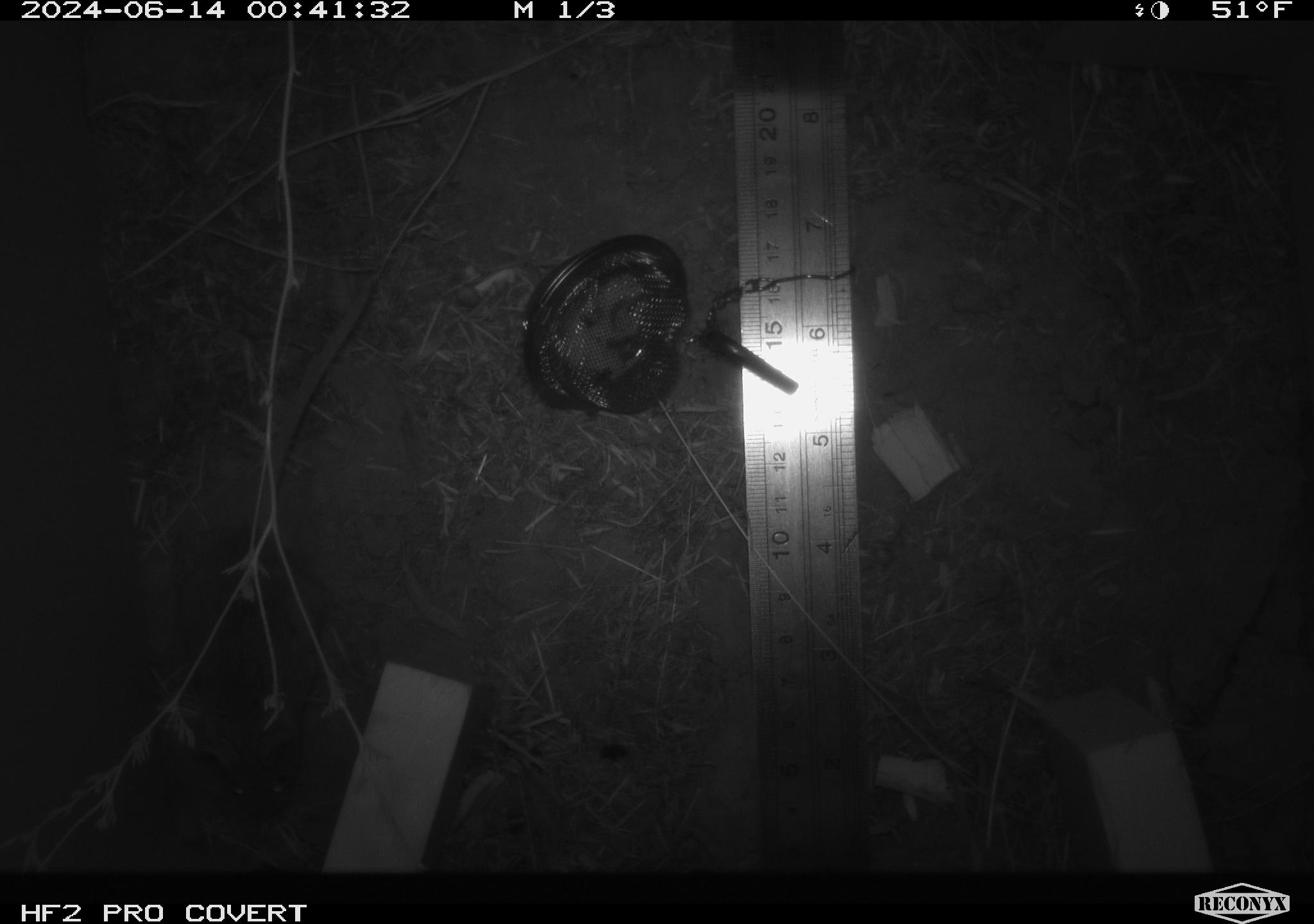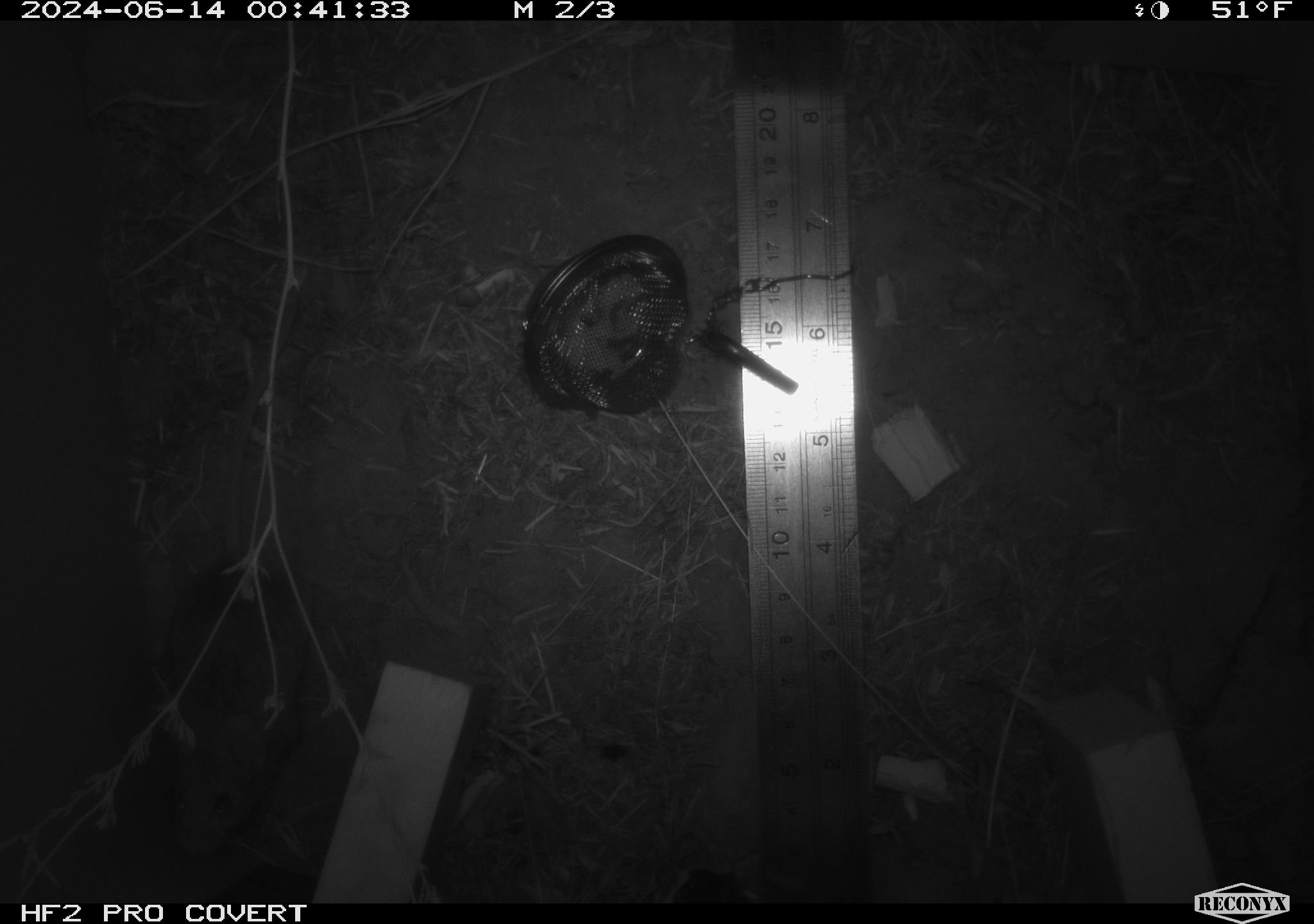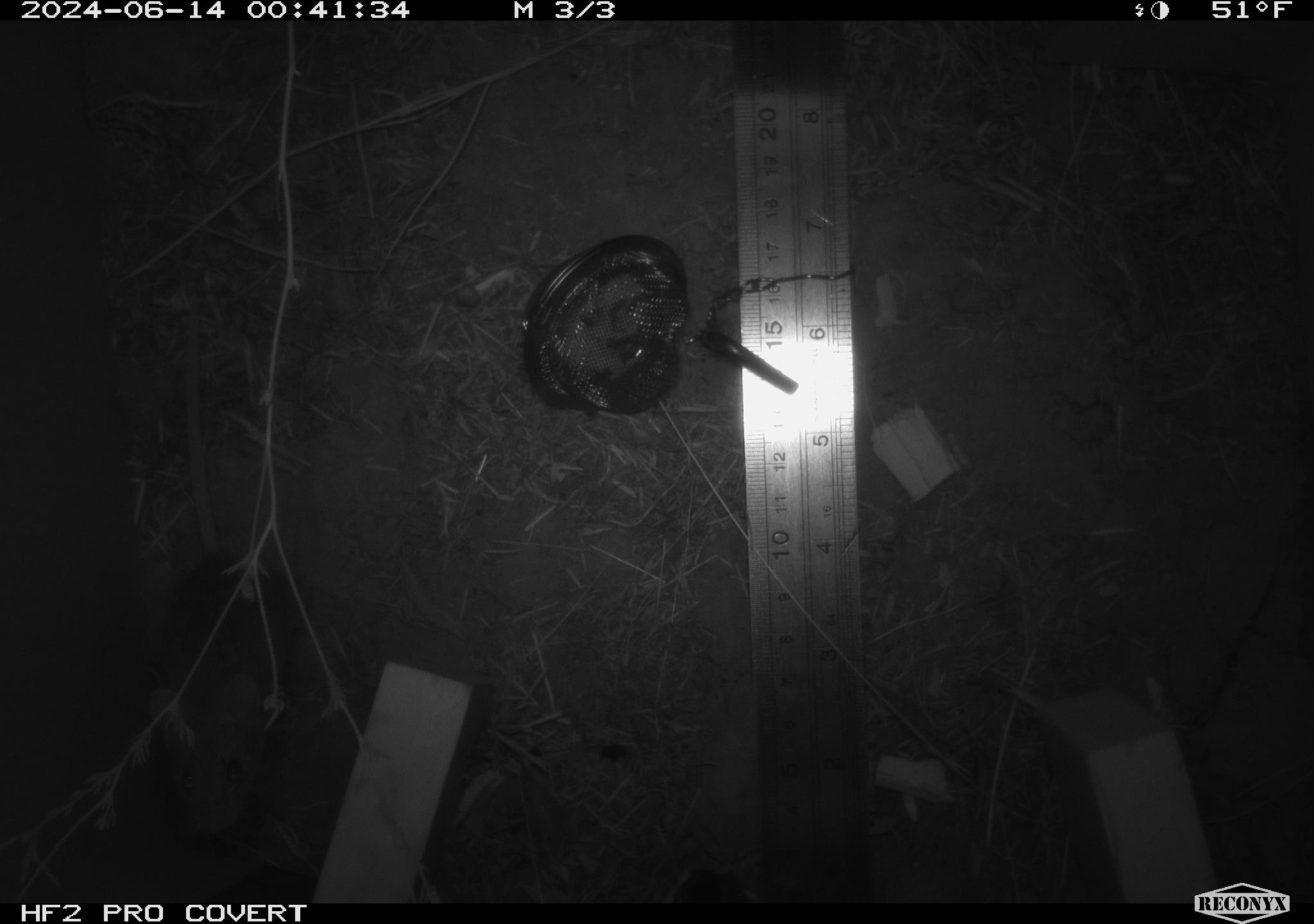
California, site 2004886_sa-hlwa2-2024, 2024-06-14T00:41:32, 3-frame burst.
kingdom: Animalia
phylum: Chordata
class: Mammalia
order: Rodentia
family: Cricetidae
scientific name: Arvicolinae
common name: voles, lemmings, and muskrats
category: arvicolinae subfamily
Arvicolinae subfamily (voles, lemmings, and muskrats) (Arvicolinae).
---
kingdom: Animalia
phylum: Chordata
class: Mammalia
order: Rodentia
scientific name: Rodentia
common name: mouse species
Mouse species (Rodentia).